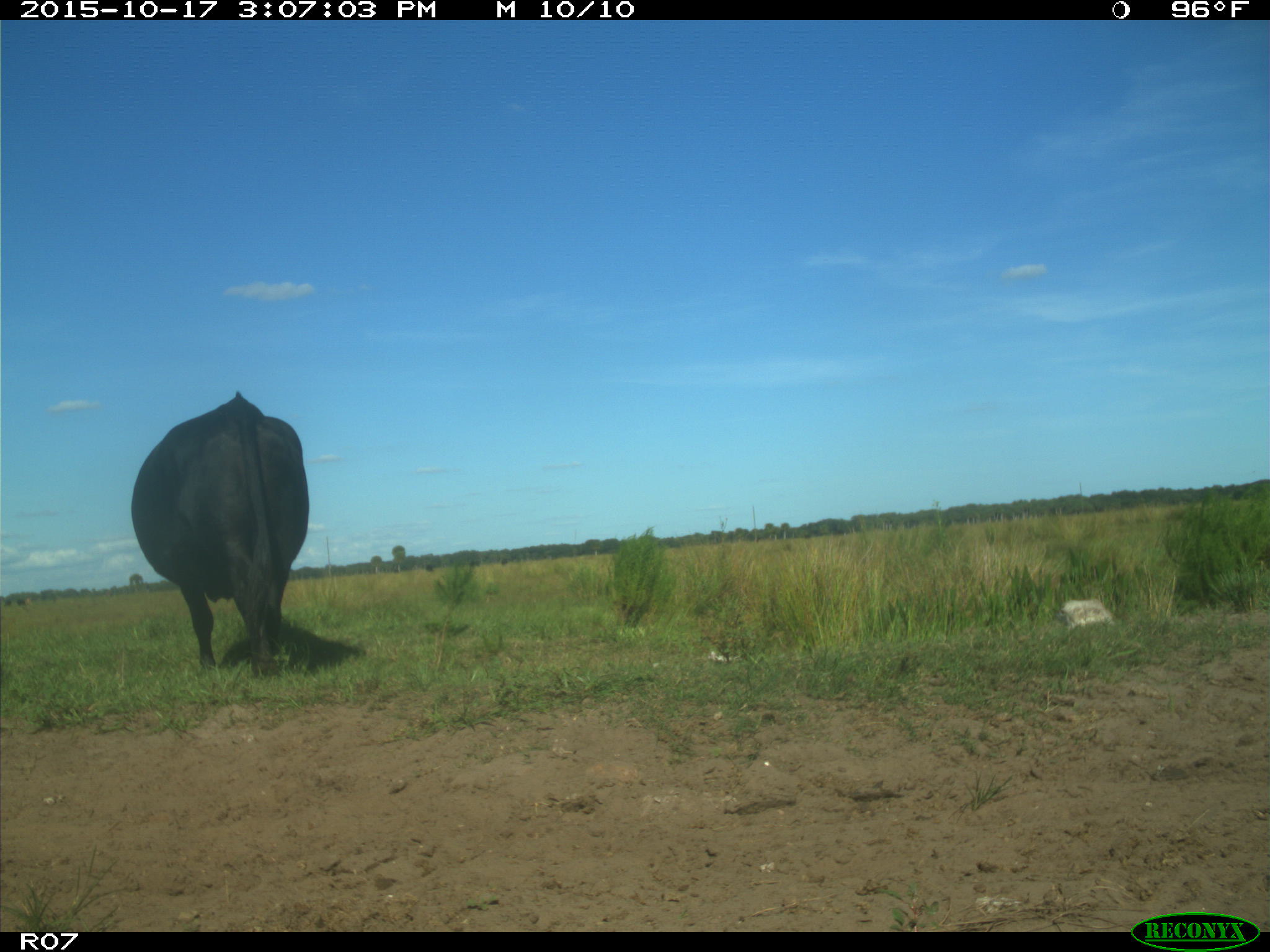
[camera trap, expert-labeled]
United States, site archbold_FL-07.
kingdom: Animalia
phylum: Chordata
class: Mammalia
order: Artiodactyla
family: Bovidae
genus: Bos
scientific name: Bos taurus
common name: domestic cow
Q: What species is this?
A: Bos taurus (domestic cow).